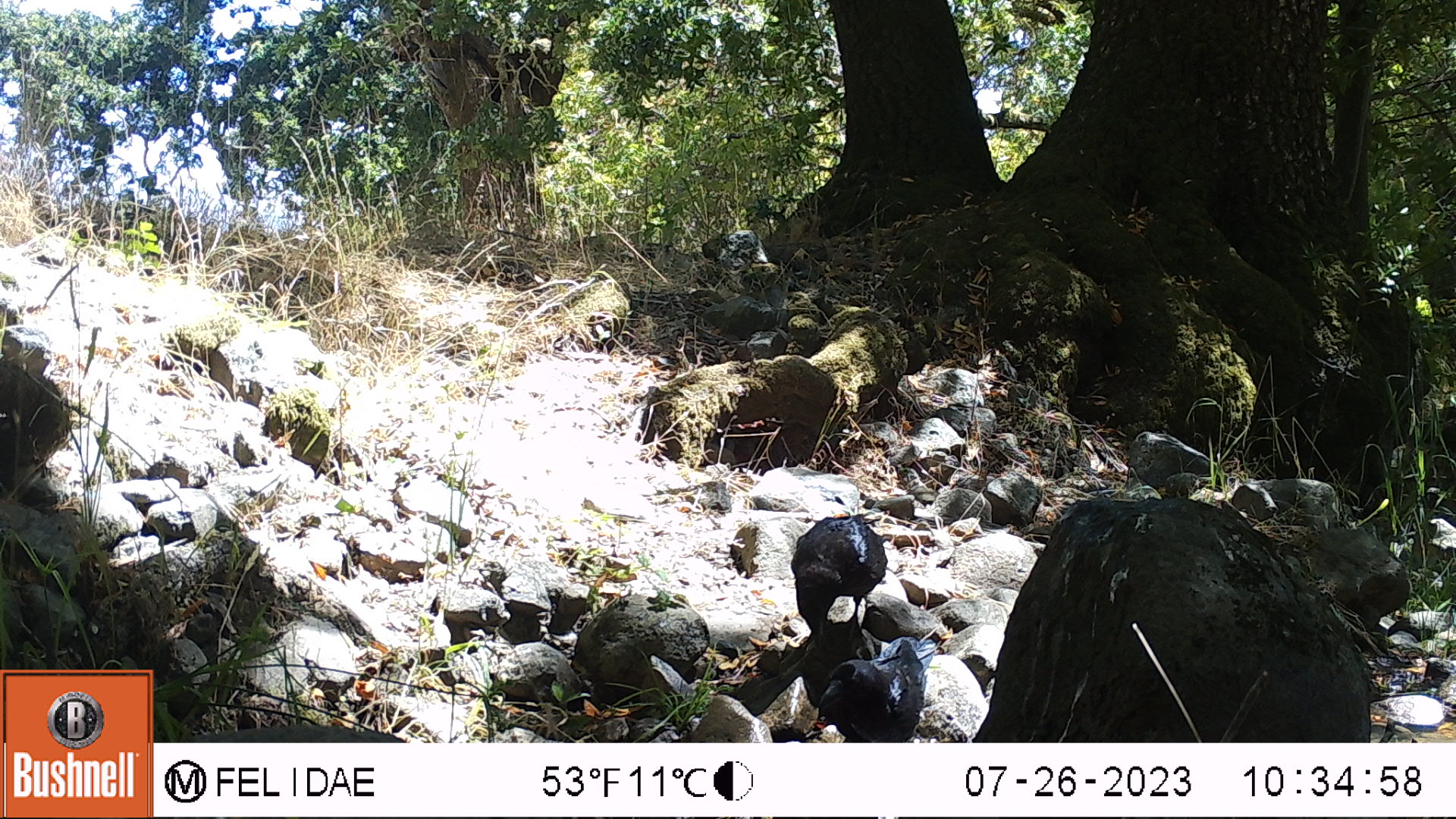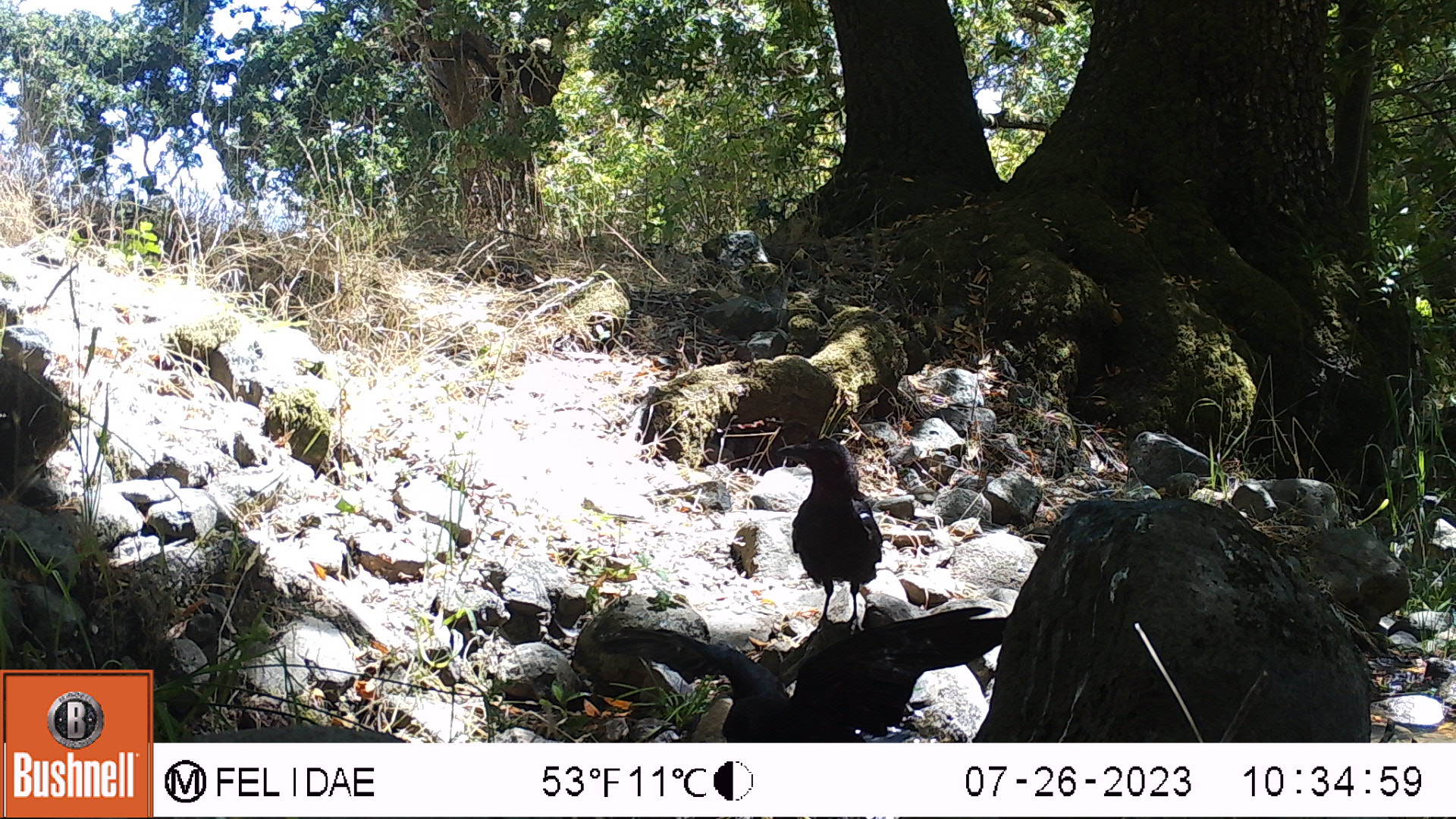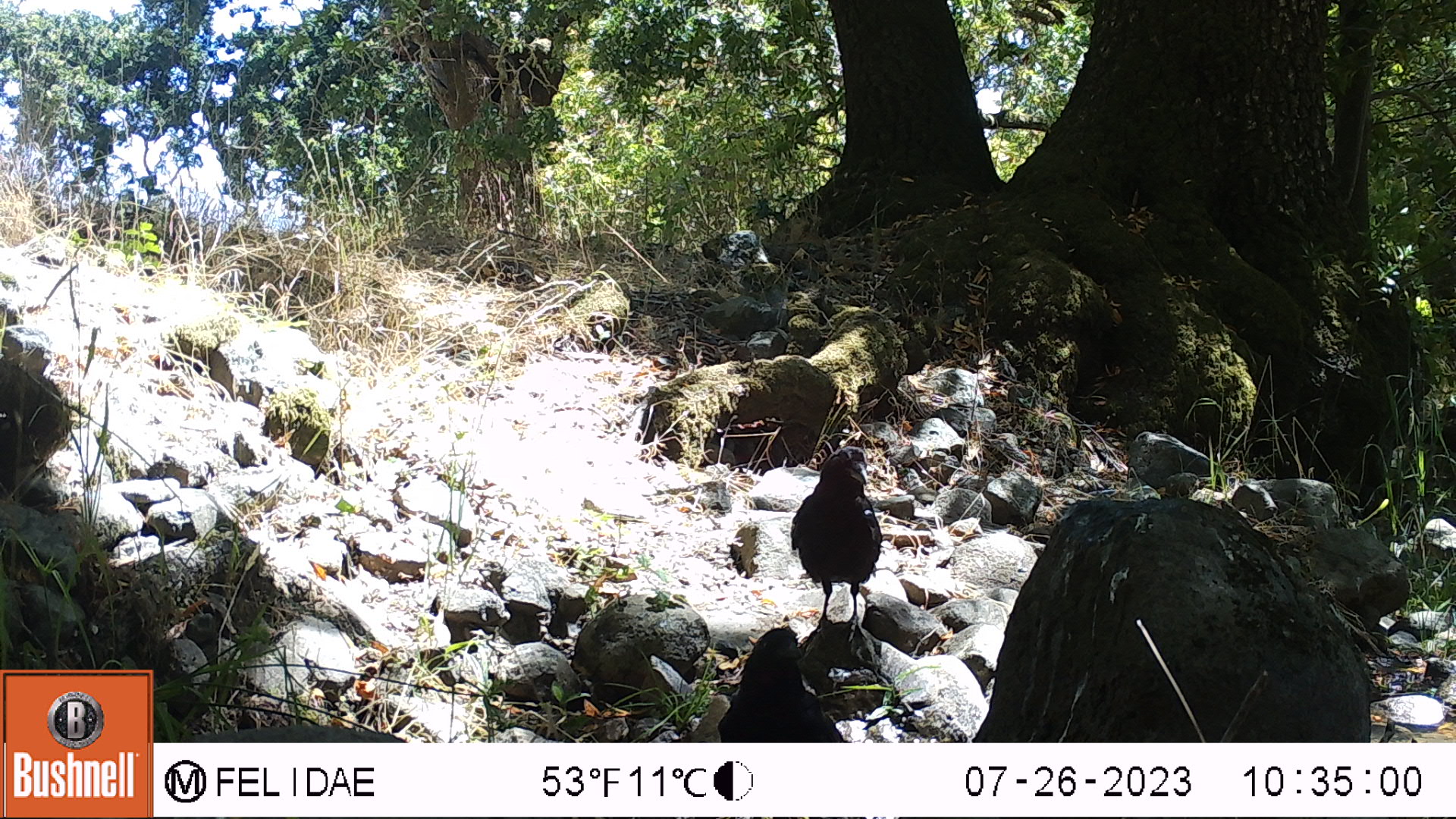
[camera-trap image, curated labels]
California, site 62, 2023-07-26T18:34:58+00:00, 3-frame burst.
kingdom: Animalia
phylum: Chordata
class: Aves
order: Passeriformes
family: Corvidae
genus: Corvus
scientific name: Corvus brachyrhynchos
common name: american crow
American crow (Corvus brachyrhynchos).